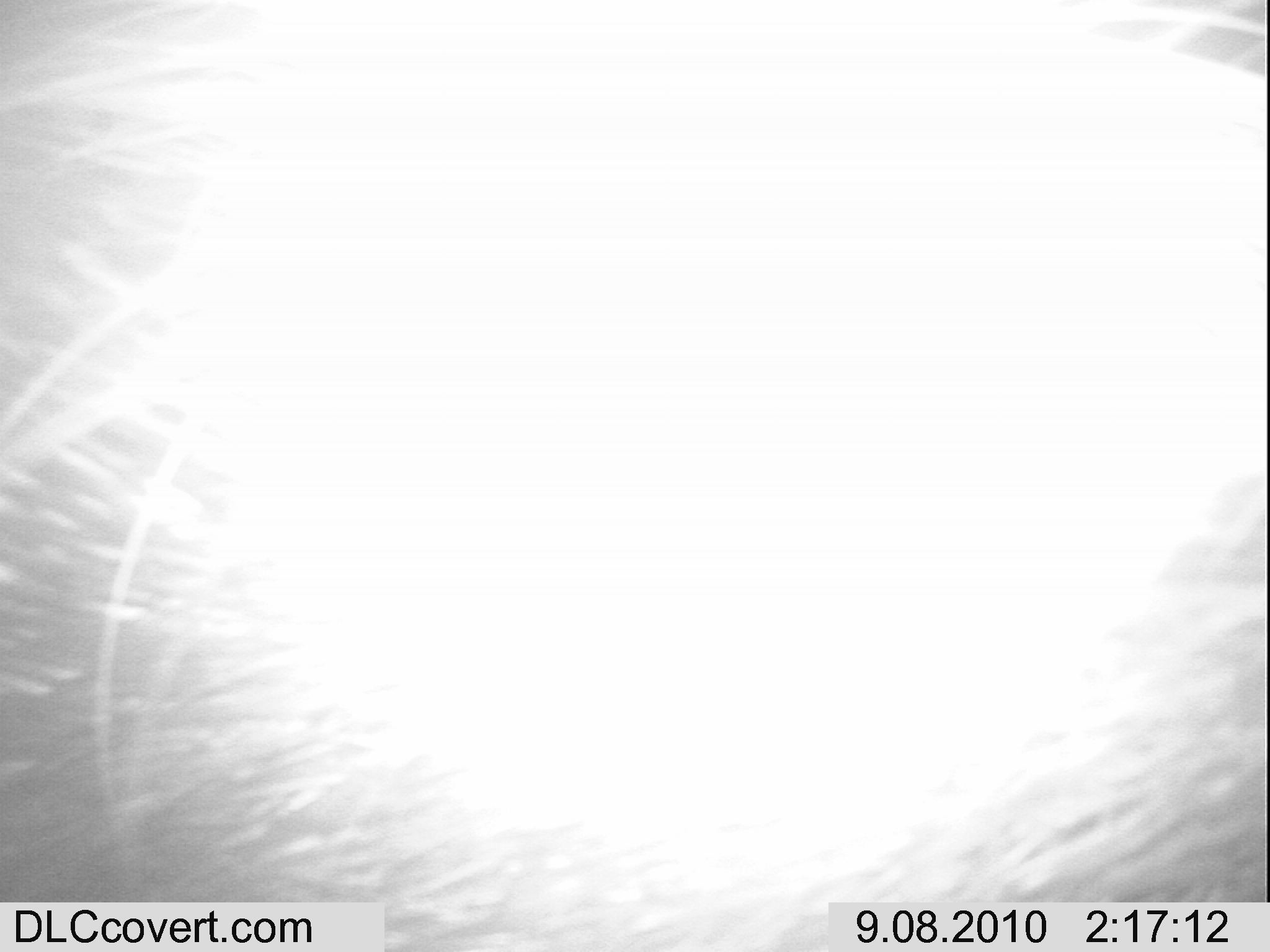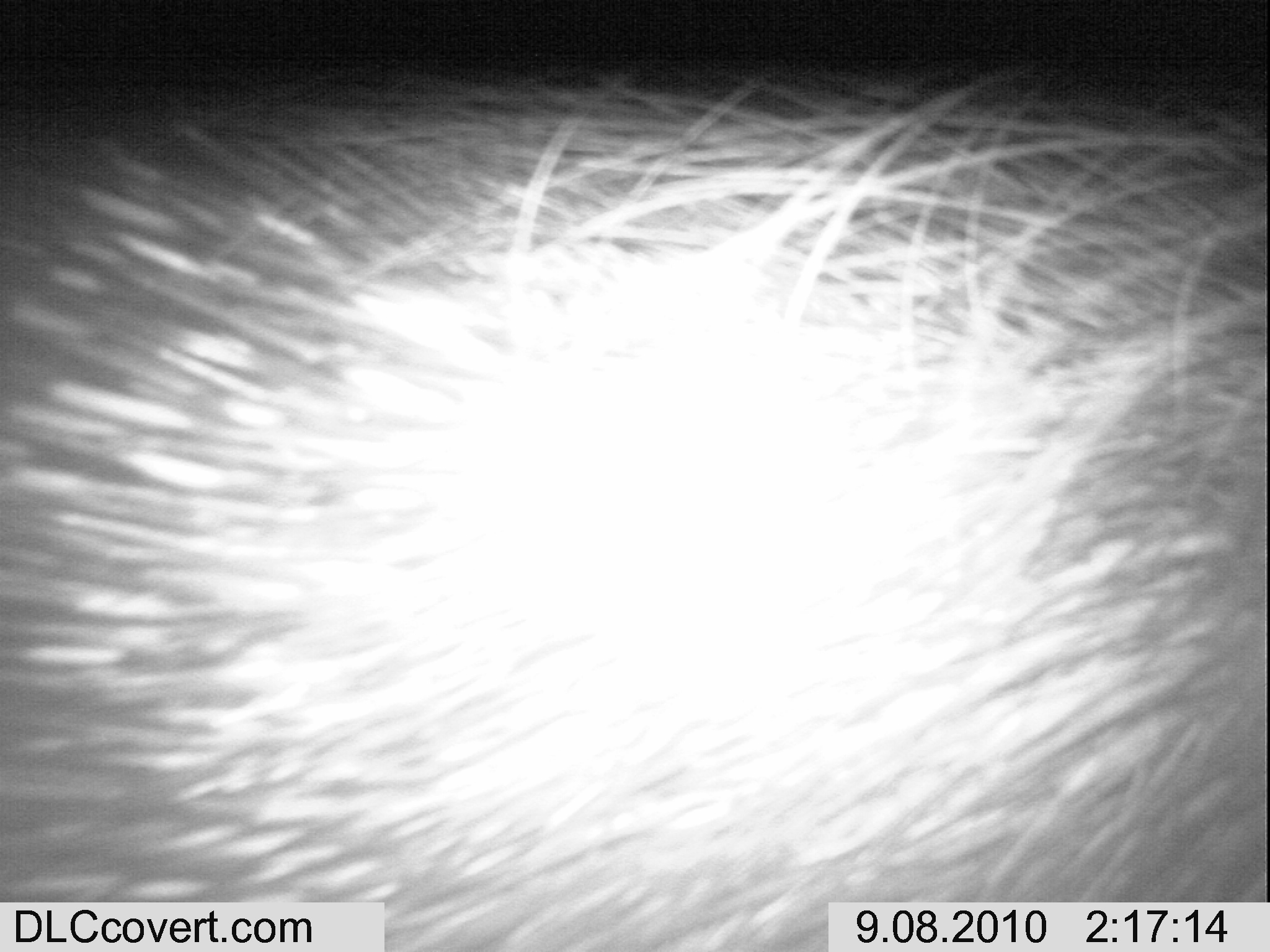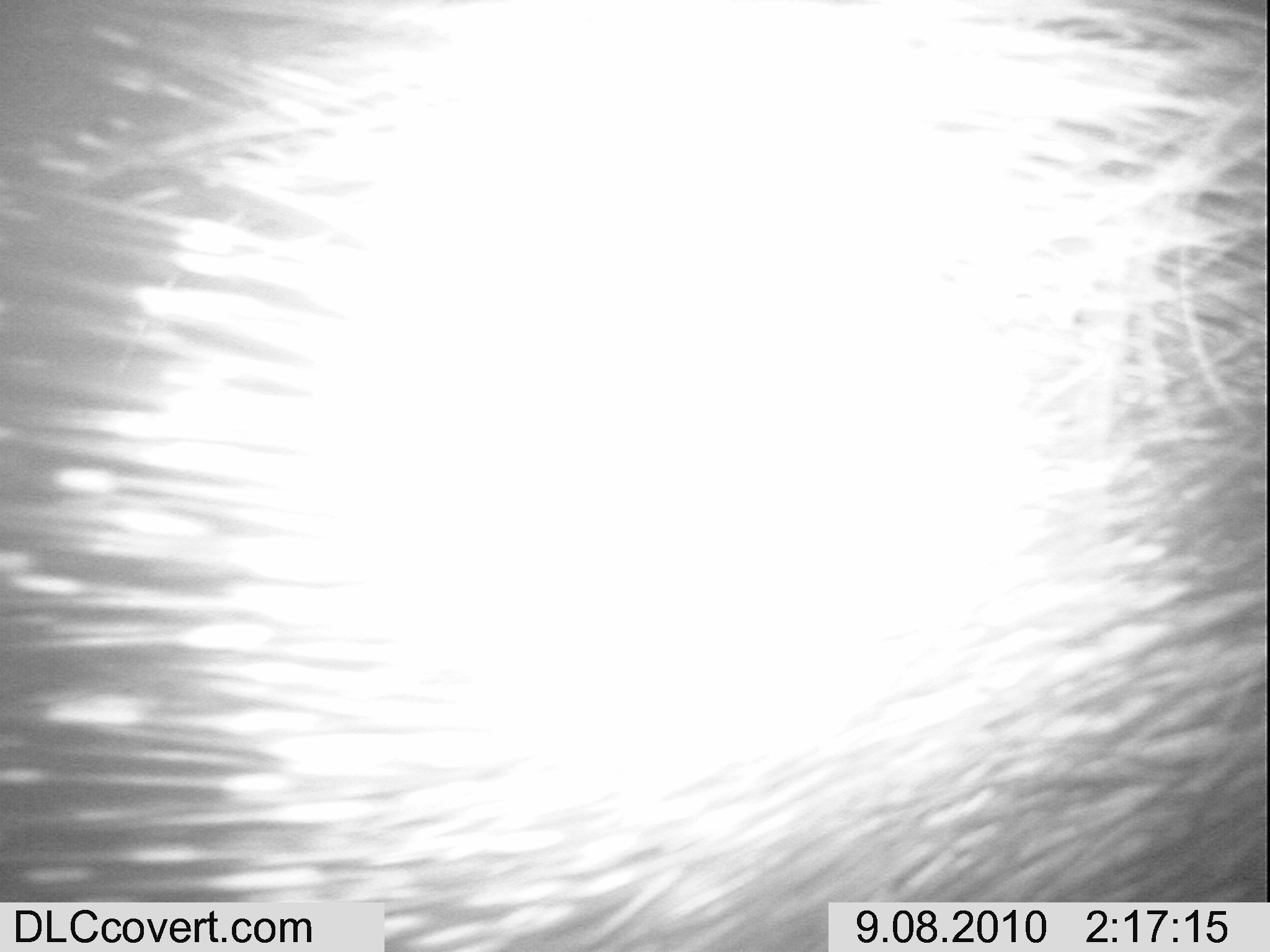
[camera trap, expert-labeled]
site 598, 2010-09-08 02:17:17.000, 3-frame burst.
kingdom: Animalia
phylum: Chordata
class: Mammalia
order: Rodentia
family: Hystricidae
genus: Hystrix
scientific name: Hystrix cristata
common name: crested porcupine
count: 1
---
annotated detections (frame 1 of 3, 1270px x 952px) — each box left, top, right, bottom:
hystrix cristata: 4, 0, 1263, 943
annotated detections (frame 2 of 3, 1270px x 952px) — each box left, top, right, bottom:
hystrix cristata: 4, 53, 1263, 943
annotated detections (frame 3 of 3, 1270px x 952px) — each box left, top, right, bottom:
hystrix cristata: 6, 0, 1264, 943